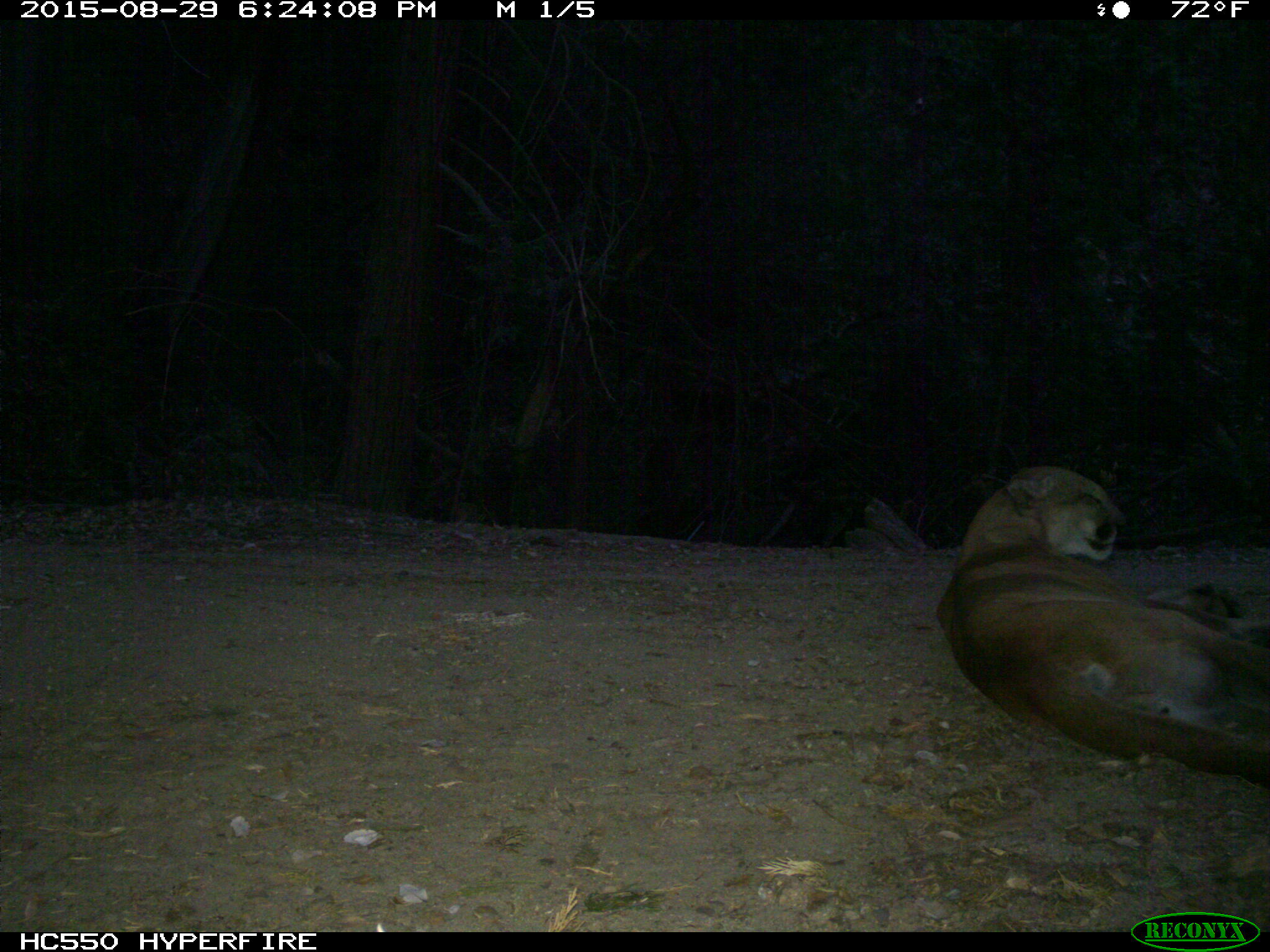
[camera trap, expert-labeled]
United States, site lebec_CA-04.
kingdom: Animalia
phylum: Chordata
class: Mammalia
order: Carnivora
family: Felidae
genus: Puma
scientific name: Puma concolor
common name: mountain lion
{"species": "Puma concolor (mountain lion)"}